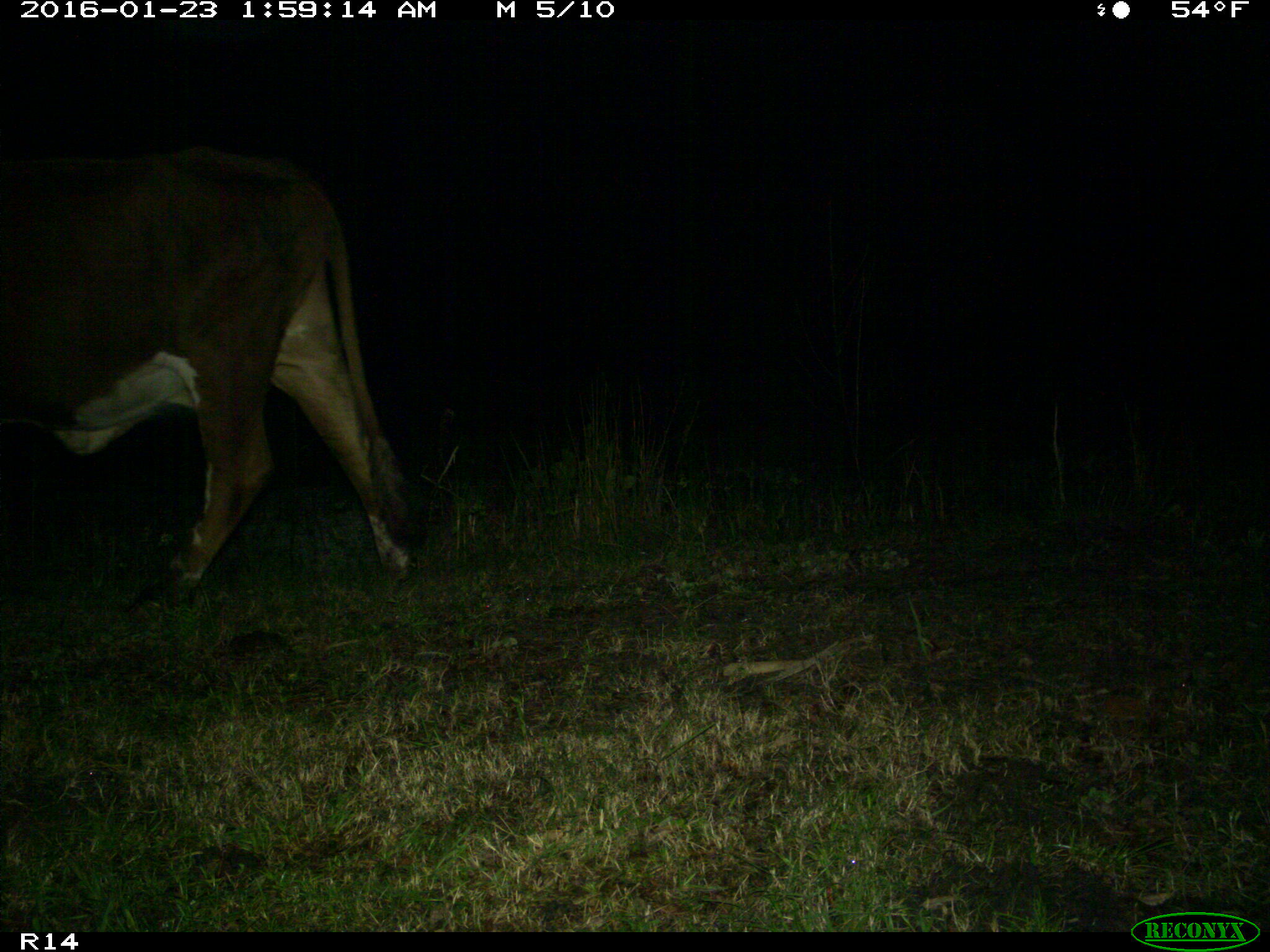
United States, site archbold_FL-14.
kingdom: Animalia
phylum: Chordata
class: Mammalia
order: Artiodactyla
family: Bovidae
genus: Bos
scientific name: Bos taurus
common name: domestic cow